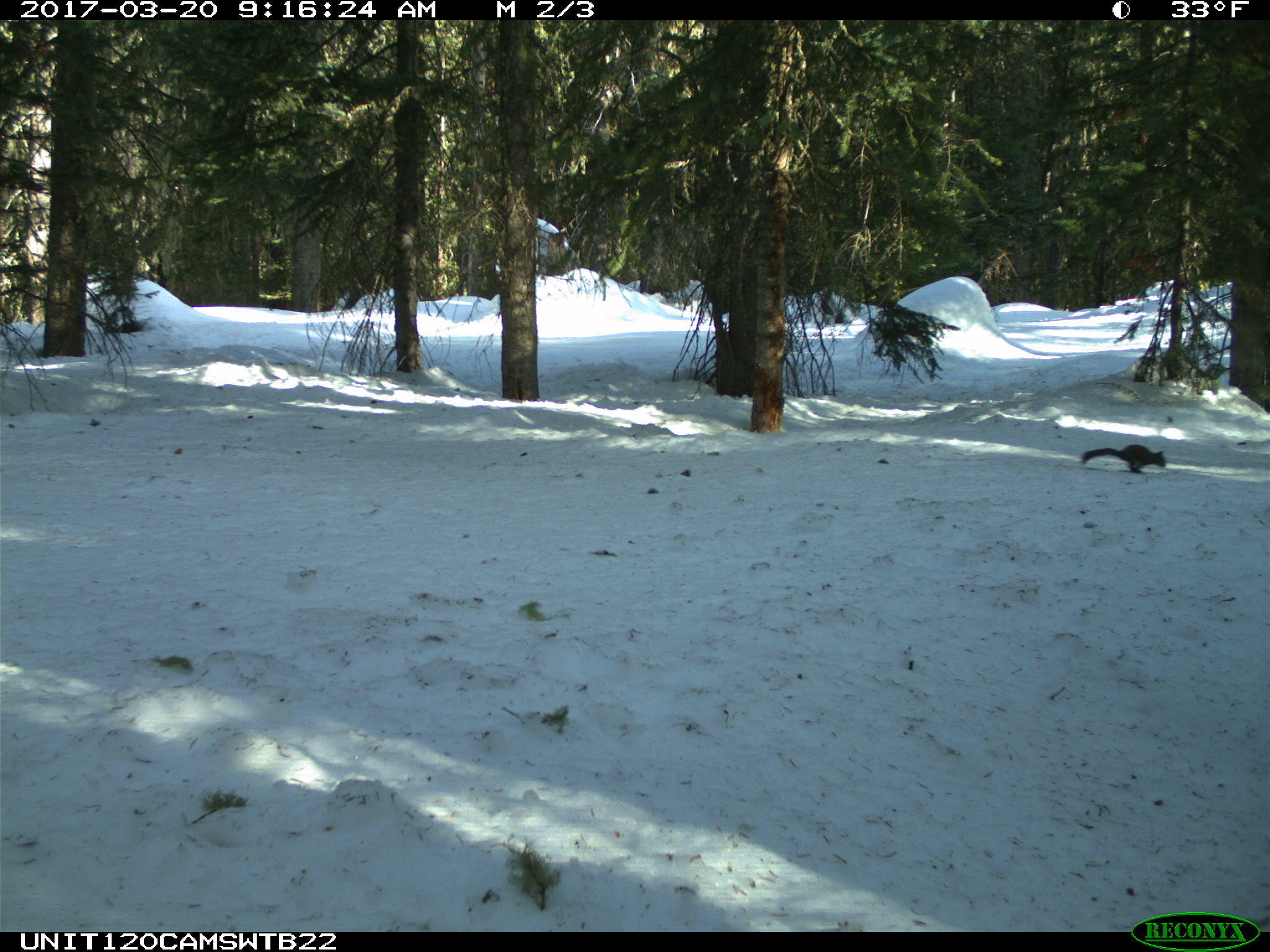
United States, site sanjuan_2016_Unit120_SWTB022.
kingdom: Animalia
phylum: Chordata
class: Mammalia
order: Rodentia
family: Sciuridae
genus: Tamiasciurus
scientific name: Tamiasciurus hudsonicus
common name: american red squirrel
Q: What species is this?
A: Tamiasciurus hudsonicus (american red squirrel).